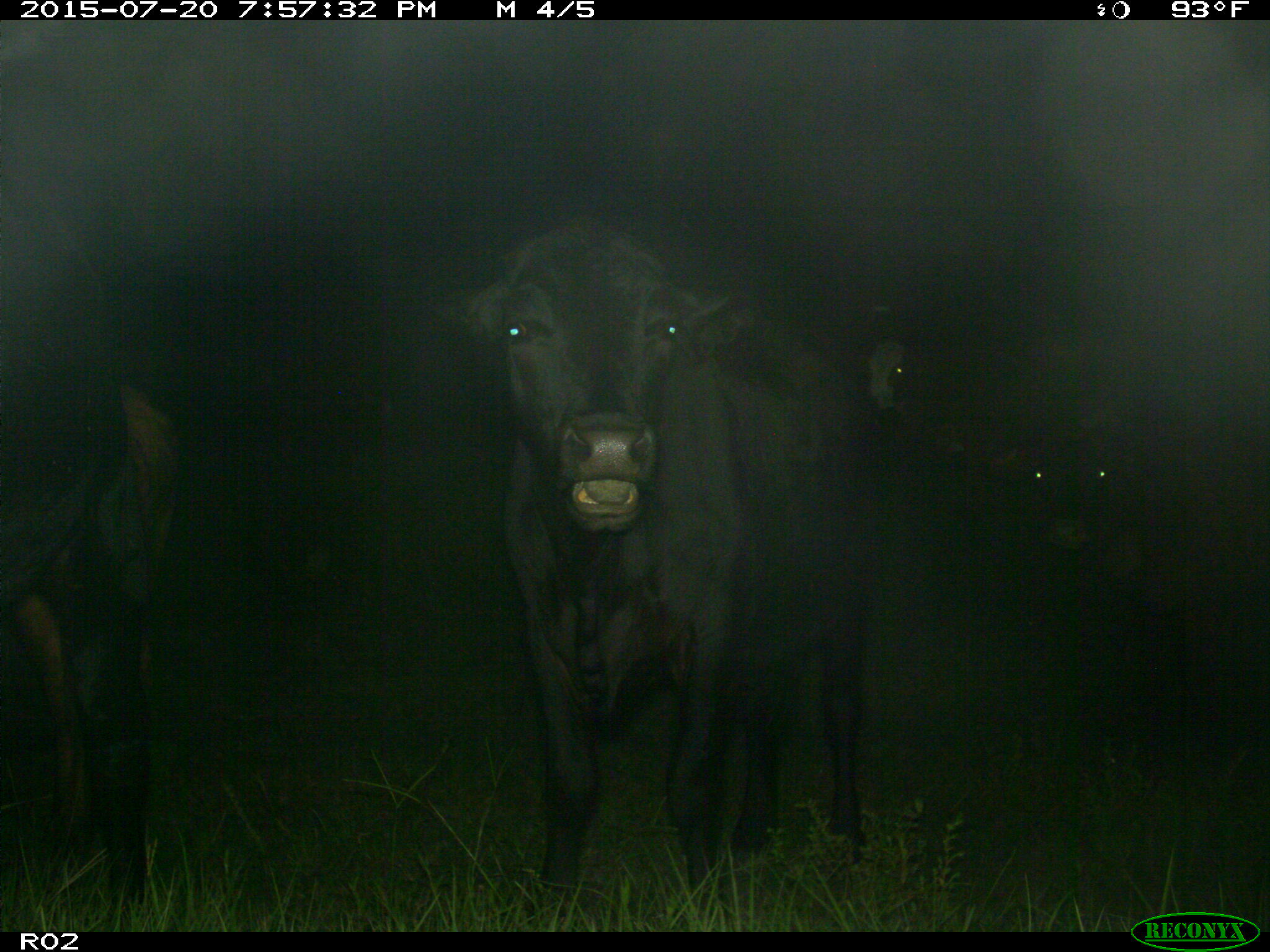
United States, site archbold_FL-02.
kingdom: Animalia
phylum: Chordata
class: Mammalia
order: Artiodactyla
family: Bovidae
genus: Bos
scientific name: Bos taurus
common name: domestic cow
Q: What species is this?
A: Bos taurus (domestic cow).